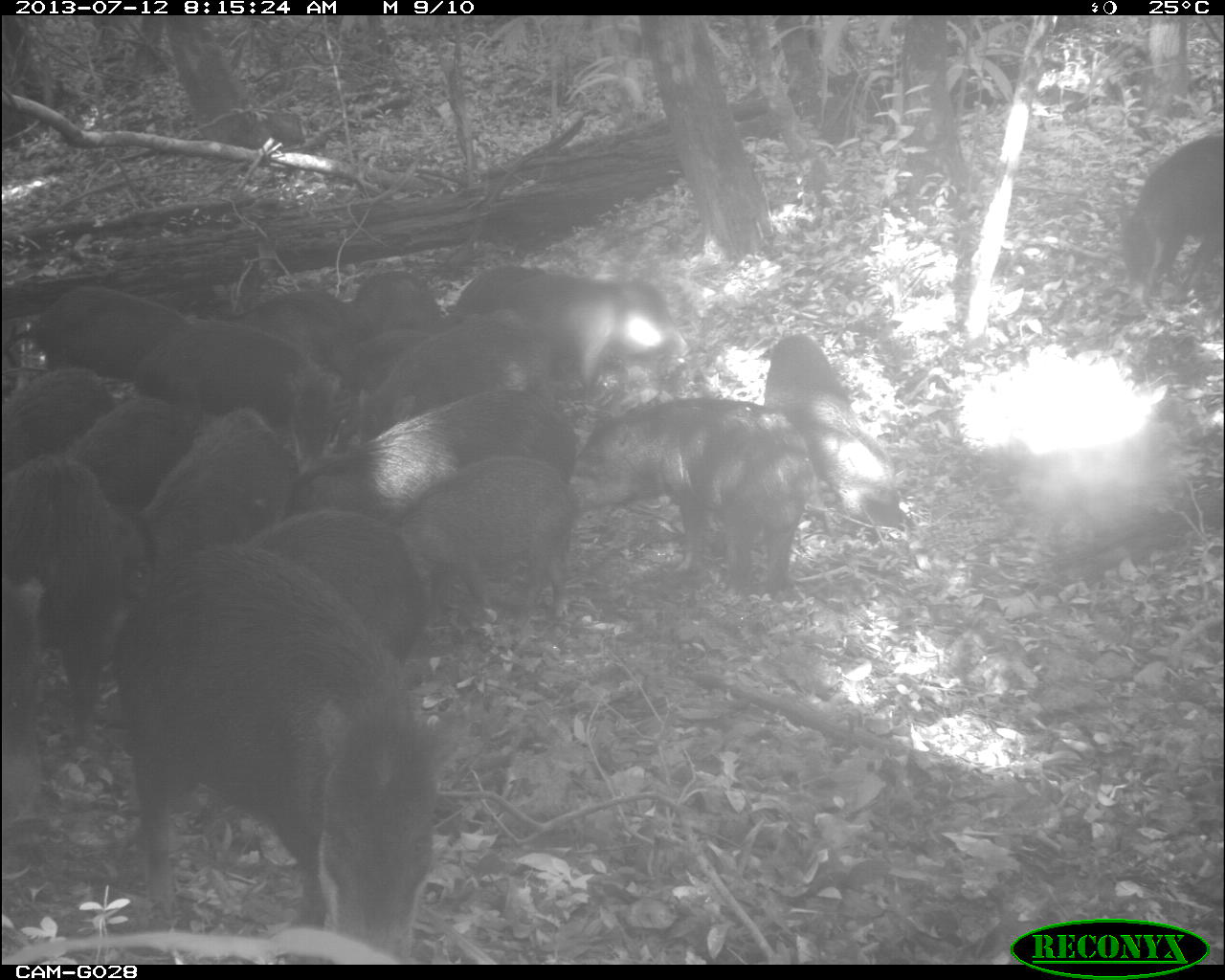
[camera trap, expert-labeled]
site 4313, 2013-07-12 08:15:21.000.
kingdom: Animalia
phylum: Chordata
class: Mammalia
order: Artiodactyla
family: Tayassuidae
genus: Tayassu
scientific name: Tayassu pecari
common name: white-lipped peccary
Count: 20.